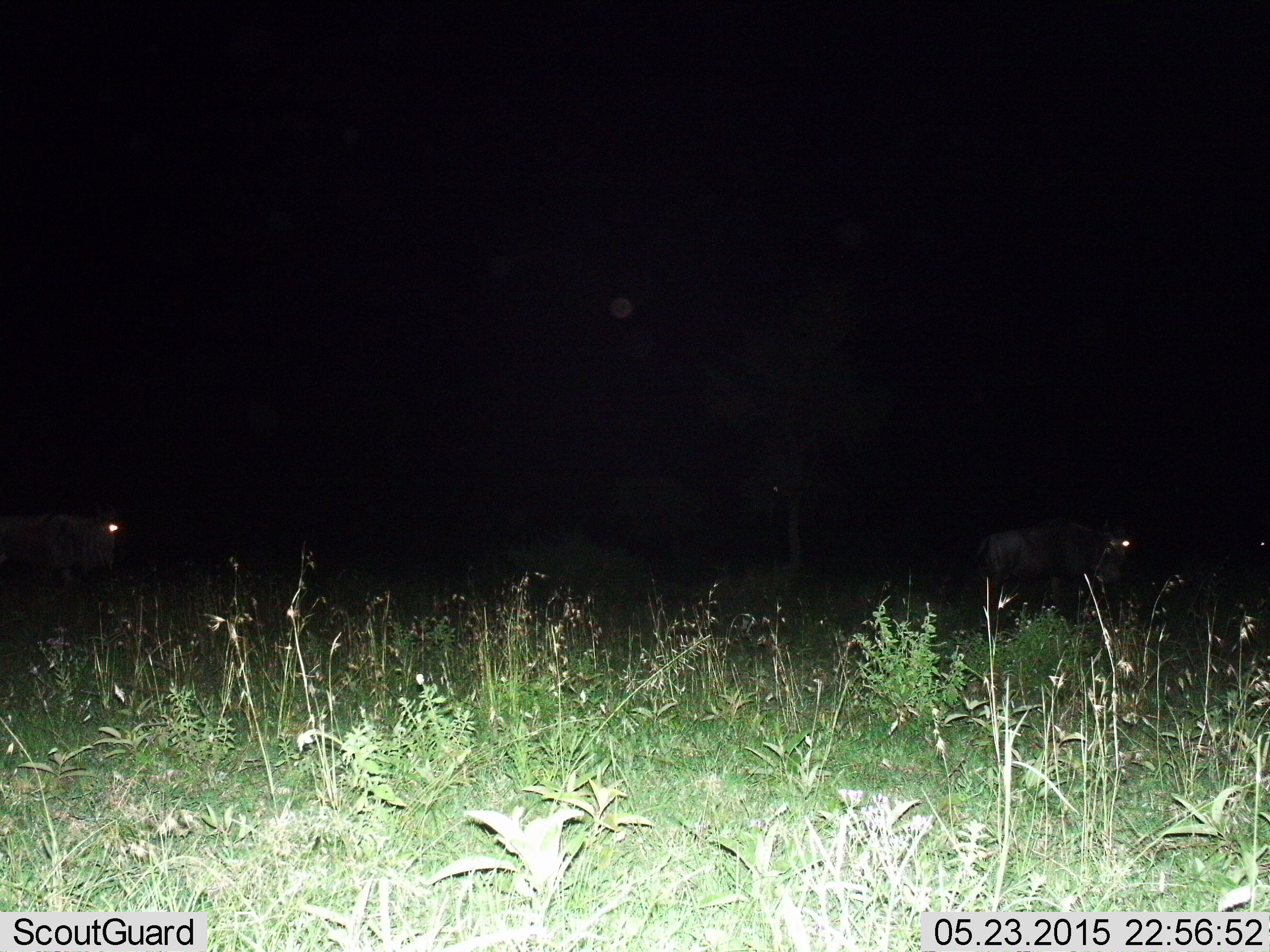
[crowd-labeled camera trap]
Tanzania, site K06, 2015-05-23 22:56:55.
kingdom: Animalia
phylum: Chordata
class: Mammalia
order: Artiodactyla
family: Bovidae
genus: Connochaetes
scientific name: Connochaetes taurinus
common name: blue wildebeest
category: wildebeest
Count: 2.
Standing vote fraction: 30%.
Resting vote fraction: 0%.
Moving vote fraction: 70%.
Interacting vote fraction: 0%.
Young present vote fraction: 0%.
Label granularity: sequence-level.